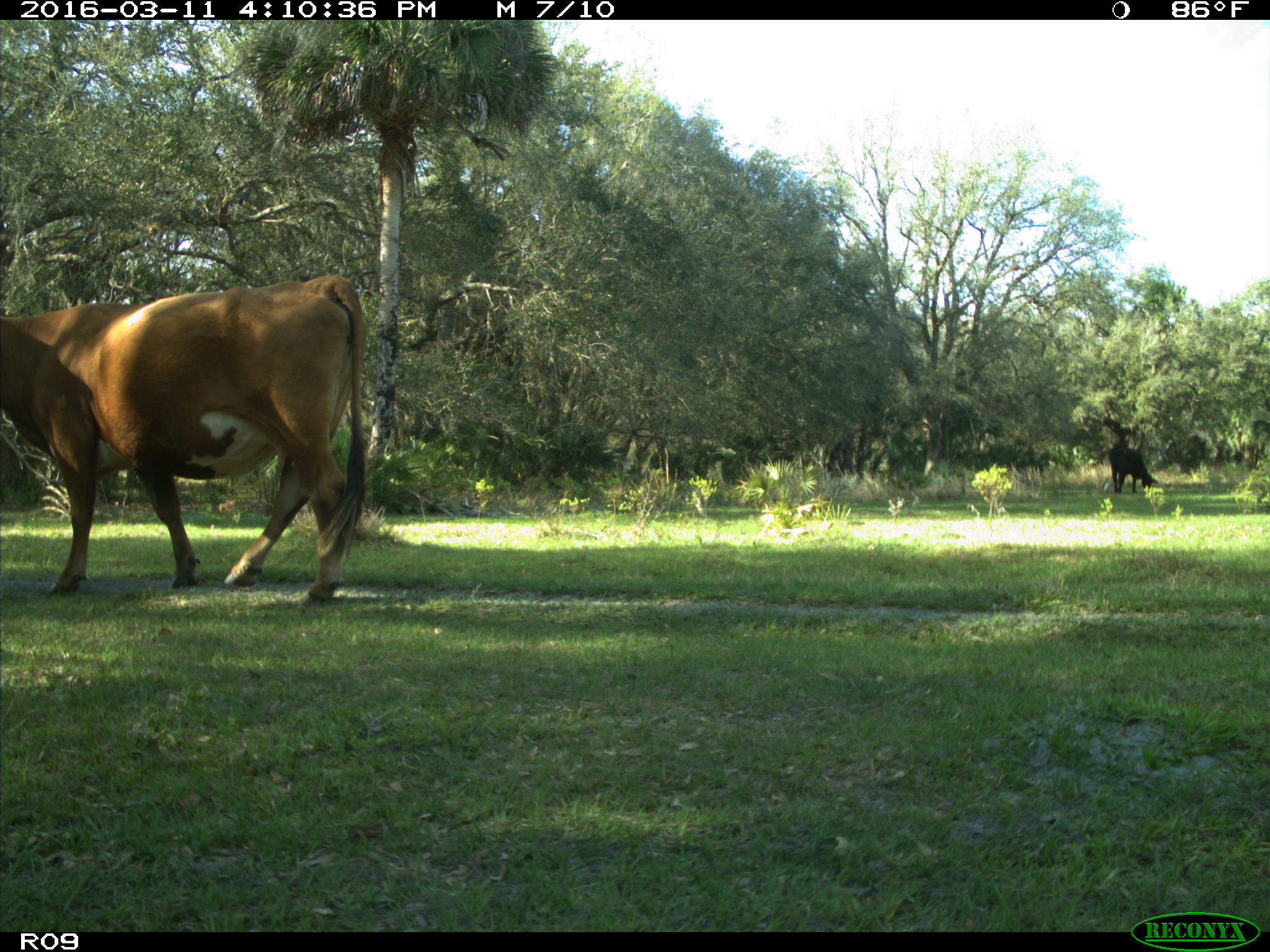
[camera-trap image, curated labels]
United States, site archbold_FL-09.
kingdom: Animalia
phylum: Chordata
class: Mammalia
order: Artiodactyla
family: Bovidae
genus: Bos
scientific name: Bos taurus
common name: domestic cow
Bos taurus (domestic cow).